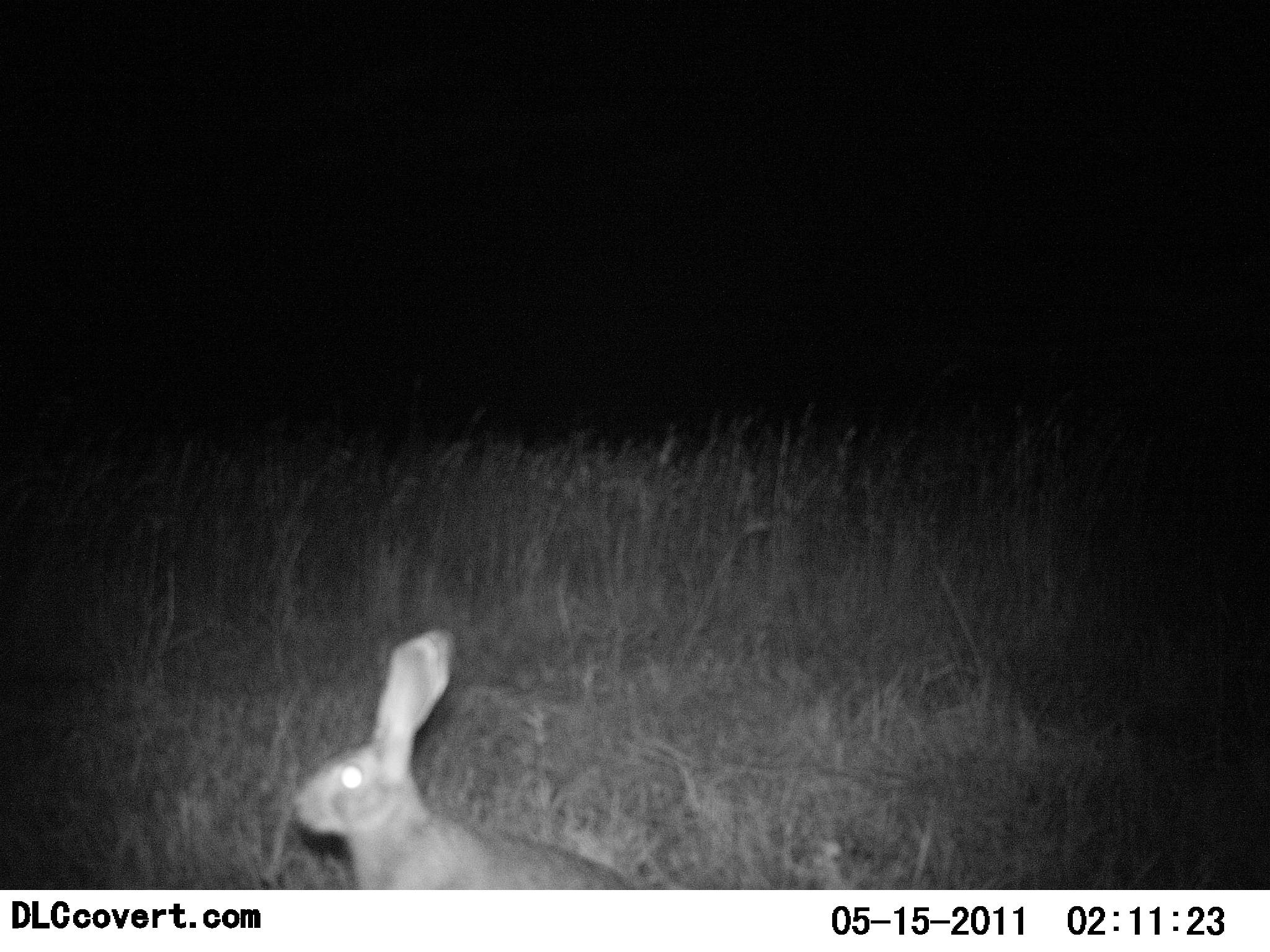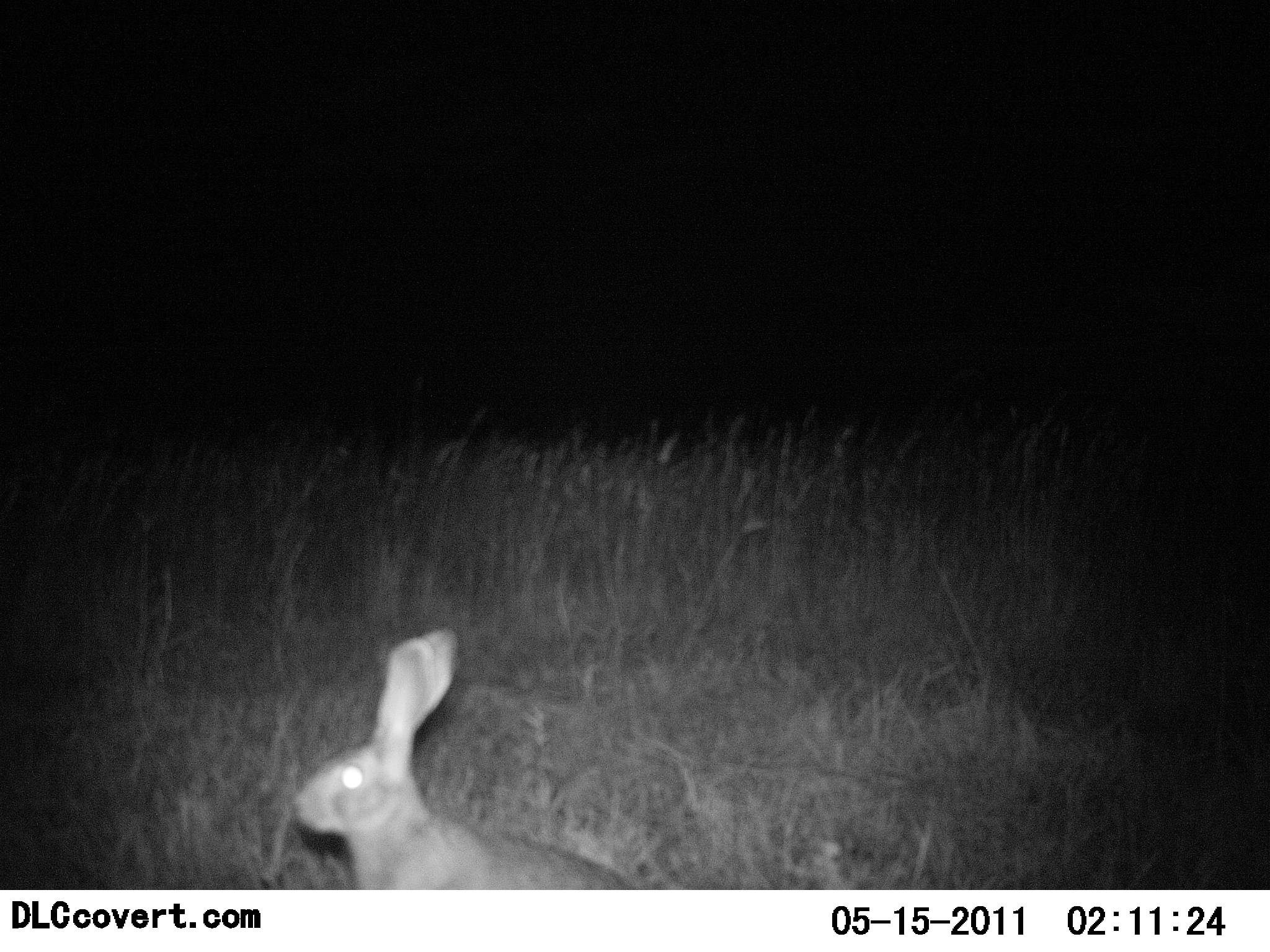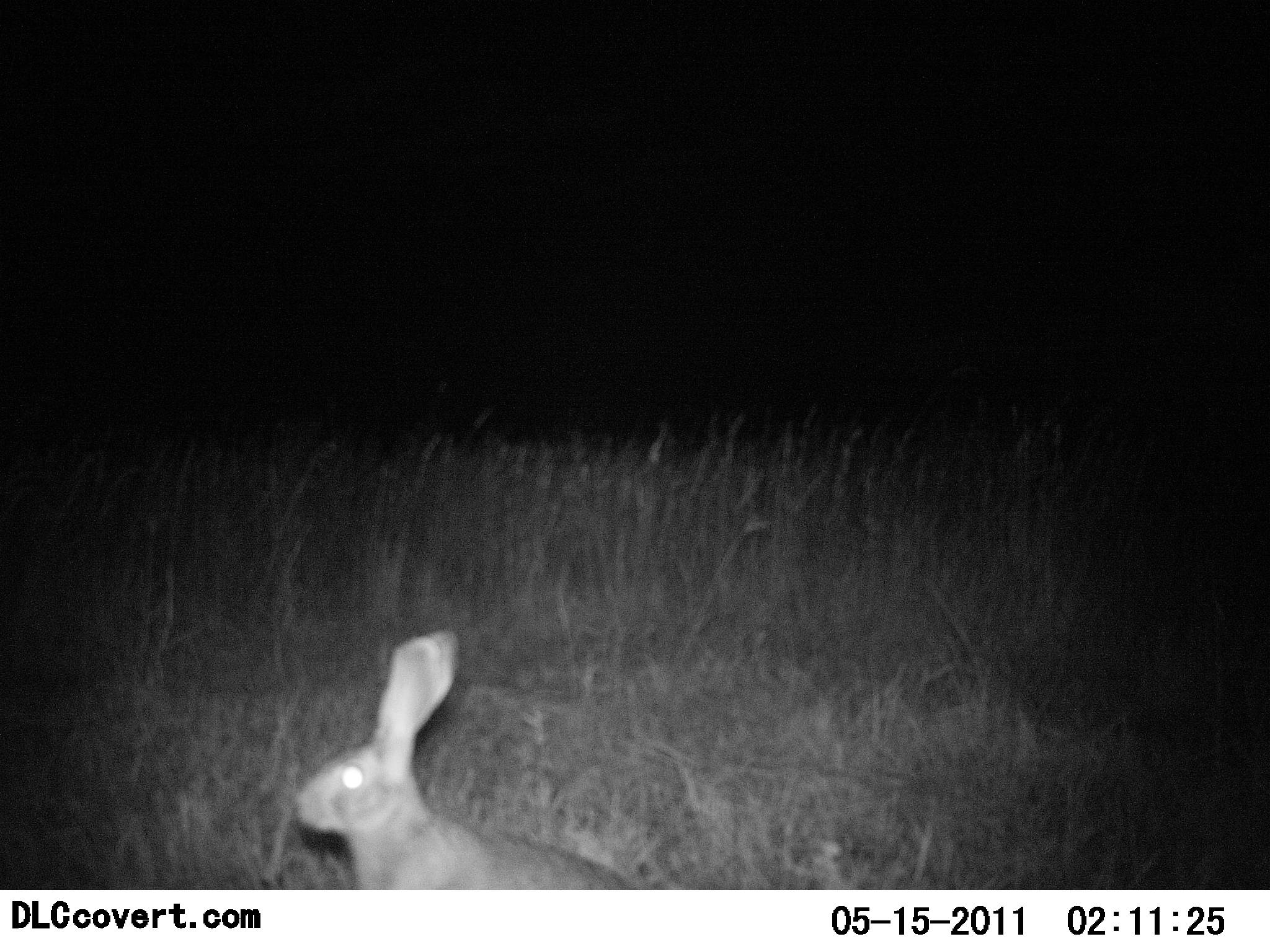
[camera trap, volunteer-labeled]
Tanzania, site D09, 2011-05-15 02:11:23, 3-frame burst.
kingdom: Animalia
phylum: Chordata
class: Mammalia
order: Lagomorpha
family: Leporidae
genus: Lepus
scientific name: Lepus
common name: hare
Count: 1.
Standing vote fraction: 100%.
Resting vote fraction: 0%.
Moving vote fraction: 0%.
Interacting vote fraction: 0%.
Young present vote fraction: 0%.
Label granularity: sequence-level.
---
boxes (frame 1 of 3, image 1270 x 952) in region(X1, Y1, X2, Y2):
animal: region(290, 628, 636, 890)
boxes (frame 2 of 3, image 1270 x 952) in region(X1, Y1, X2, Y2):
animal: region(290, 628, 636, 890)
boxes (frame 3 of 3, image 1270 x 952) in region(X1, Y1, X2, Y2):
animal: region(290, 628, 636, 890)